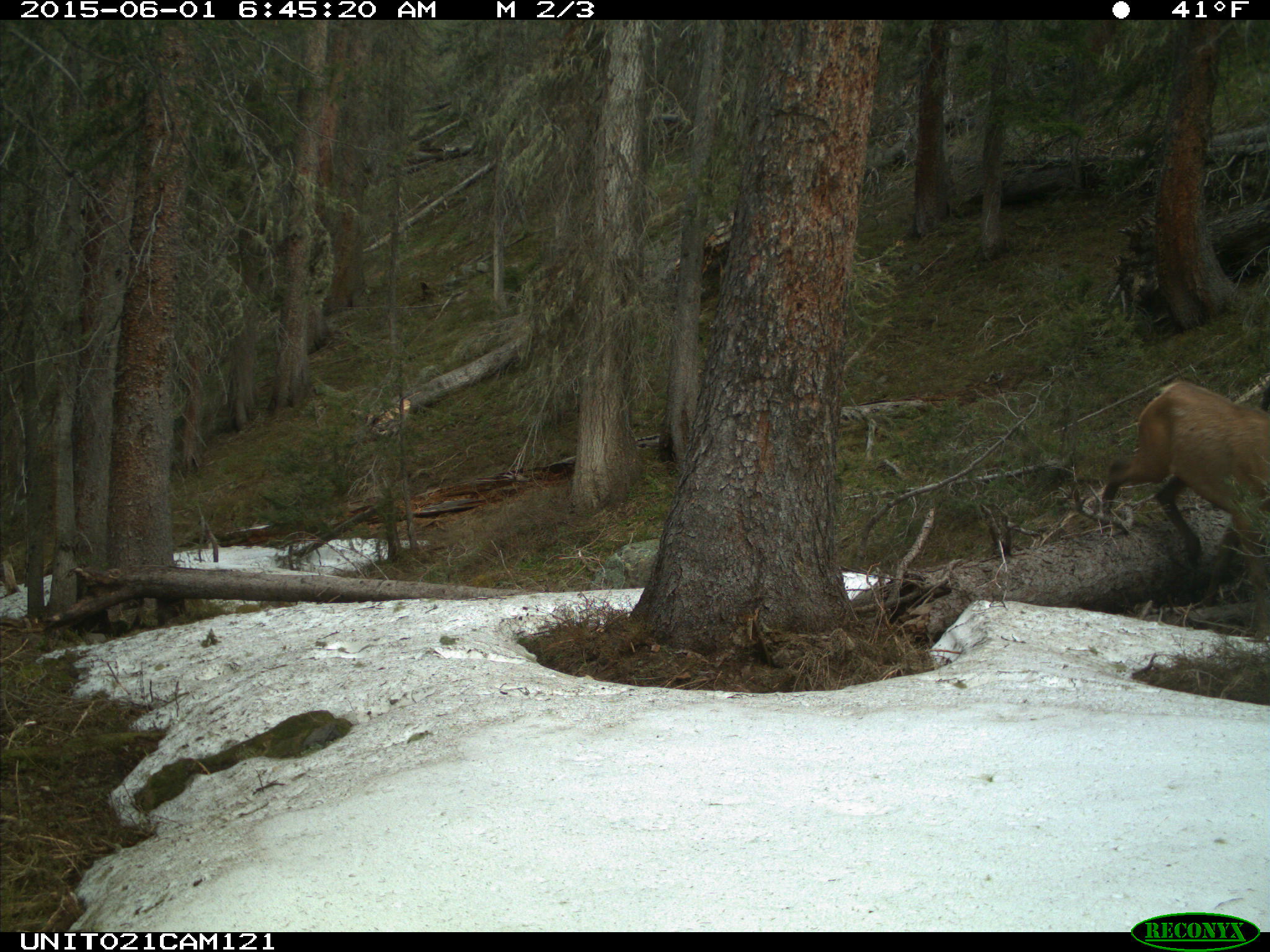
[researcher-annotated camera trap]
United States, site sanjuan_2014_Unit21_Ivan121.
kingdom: Animalia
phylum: Chordata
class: Mammalia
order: Artiodactyla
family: Cervidae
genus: Cervus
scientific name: Cervus elaphus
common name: red deer